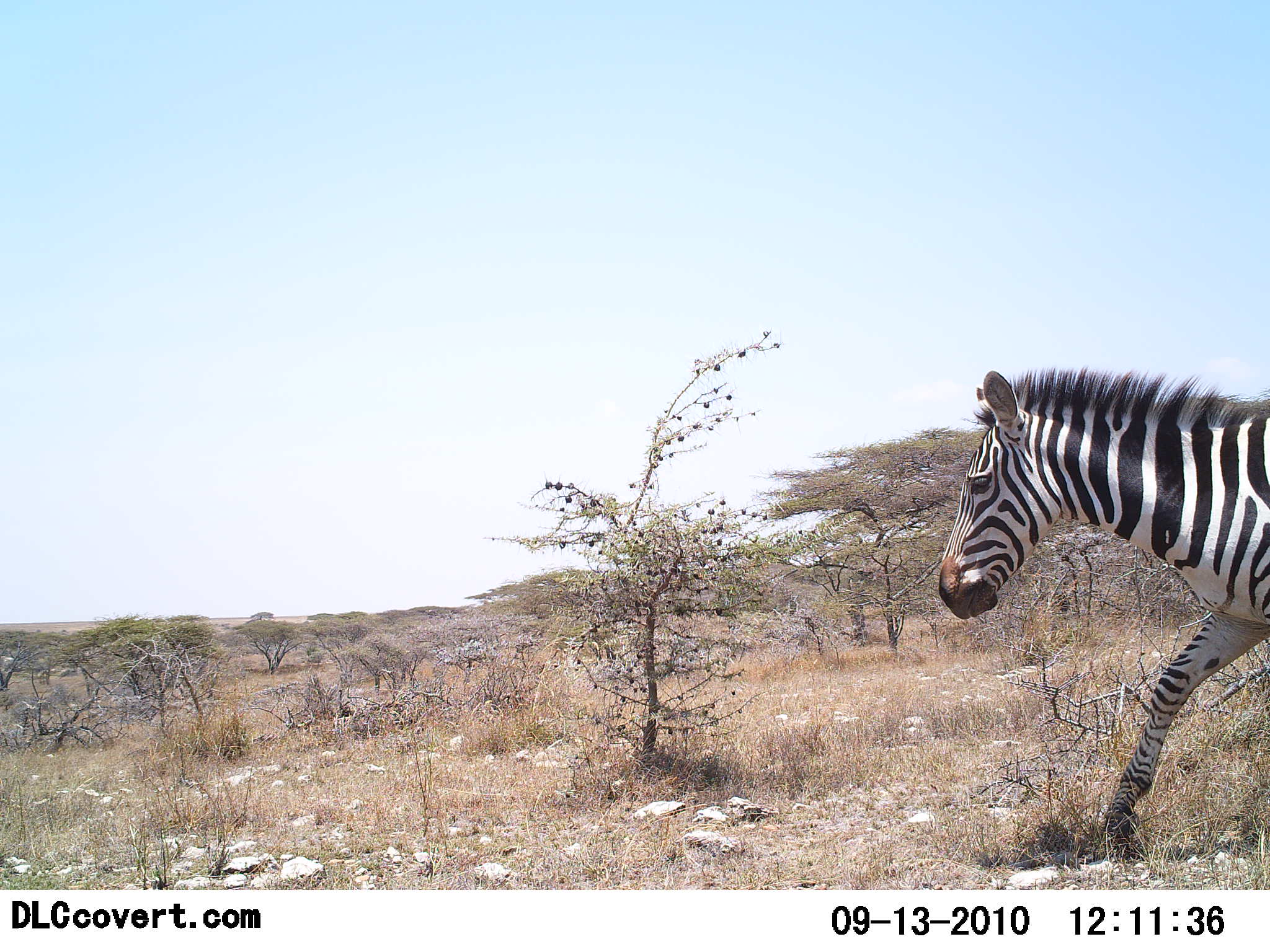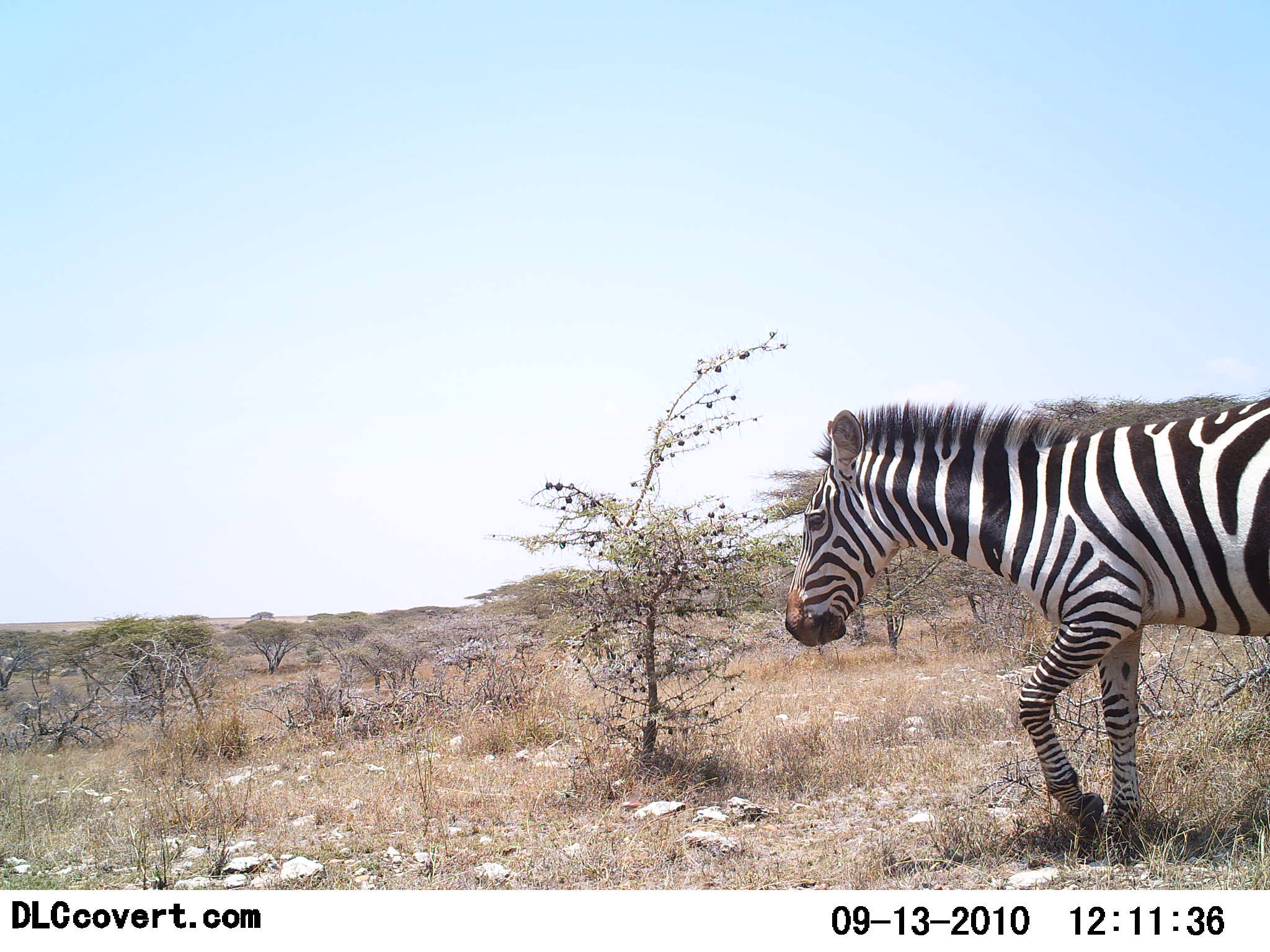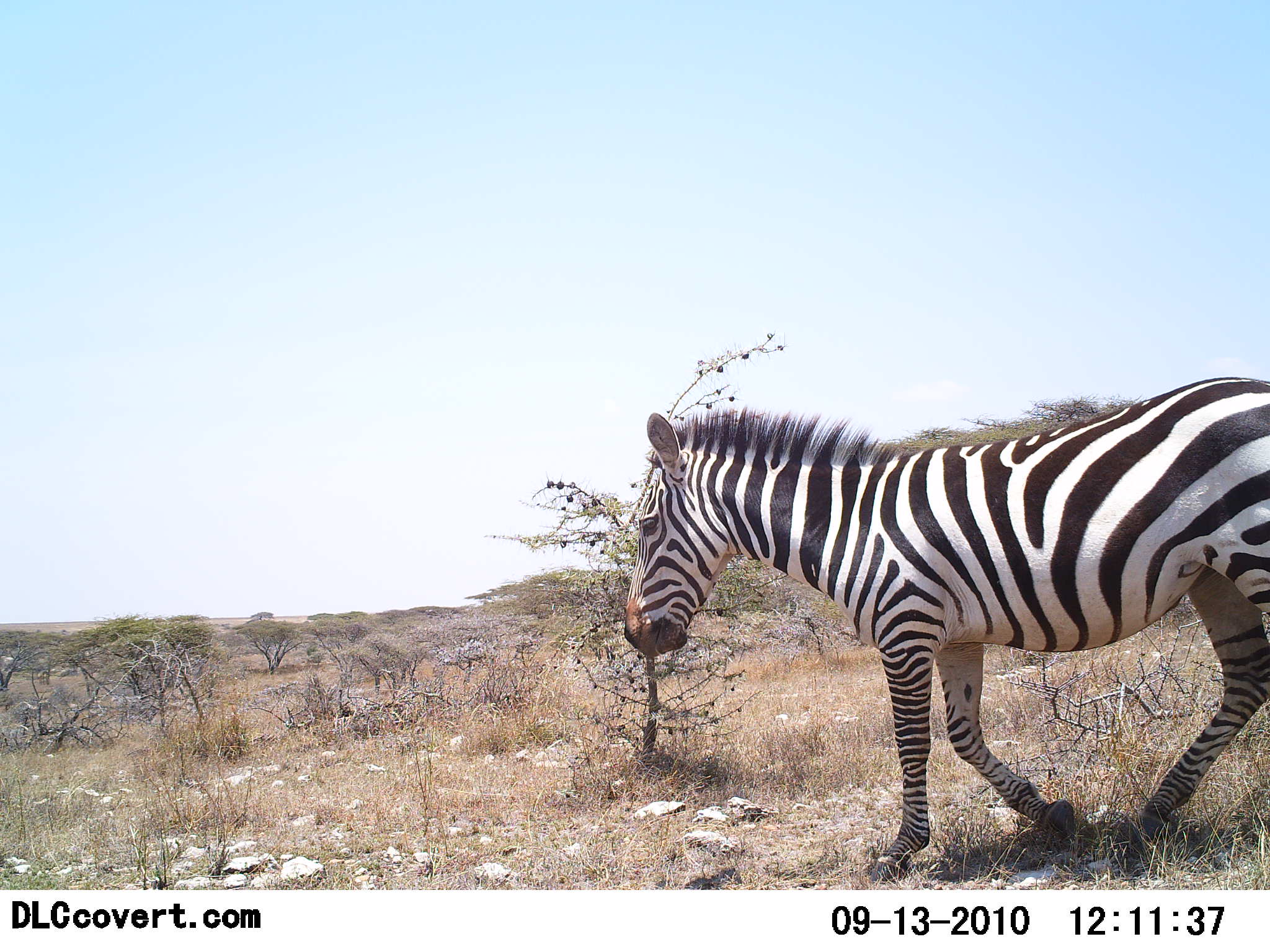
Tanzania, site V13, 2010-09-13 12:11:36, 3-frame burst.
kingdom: Animalia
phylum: Chordata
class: Mammalia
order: Perissodactyla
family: Equidae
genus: Equus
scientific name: Equus quagga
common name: plains zebra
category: zebra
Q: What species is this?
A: Zebra (plains zebra) (Equus quagga).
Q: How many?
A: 1.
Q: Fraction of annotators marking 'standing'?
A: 0%.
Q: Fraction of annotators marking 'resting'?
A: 0%.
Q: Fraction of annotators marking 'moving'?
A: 100%.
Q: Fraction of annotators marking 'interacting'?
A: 0%.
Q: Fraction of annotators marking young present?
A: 0%.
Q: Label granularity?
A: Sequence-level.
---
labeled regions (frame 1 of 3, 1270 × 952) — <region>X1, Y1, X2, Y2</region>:
animal: <region>939, 364, 1270, 847</region>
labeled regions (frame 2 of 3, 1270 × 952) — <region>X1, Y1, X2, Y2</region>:
animal: <region>786, 398, 1270, 853</region>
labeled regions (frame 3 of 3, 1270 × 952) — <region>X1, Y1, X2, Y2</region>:
animal: <region>621, 377, 1270, 882</region>